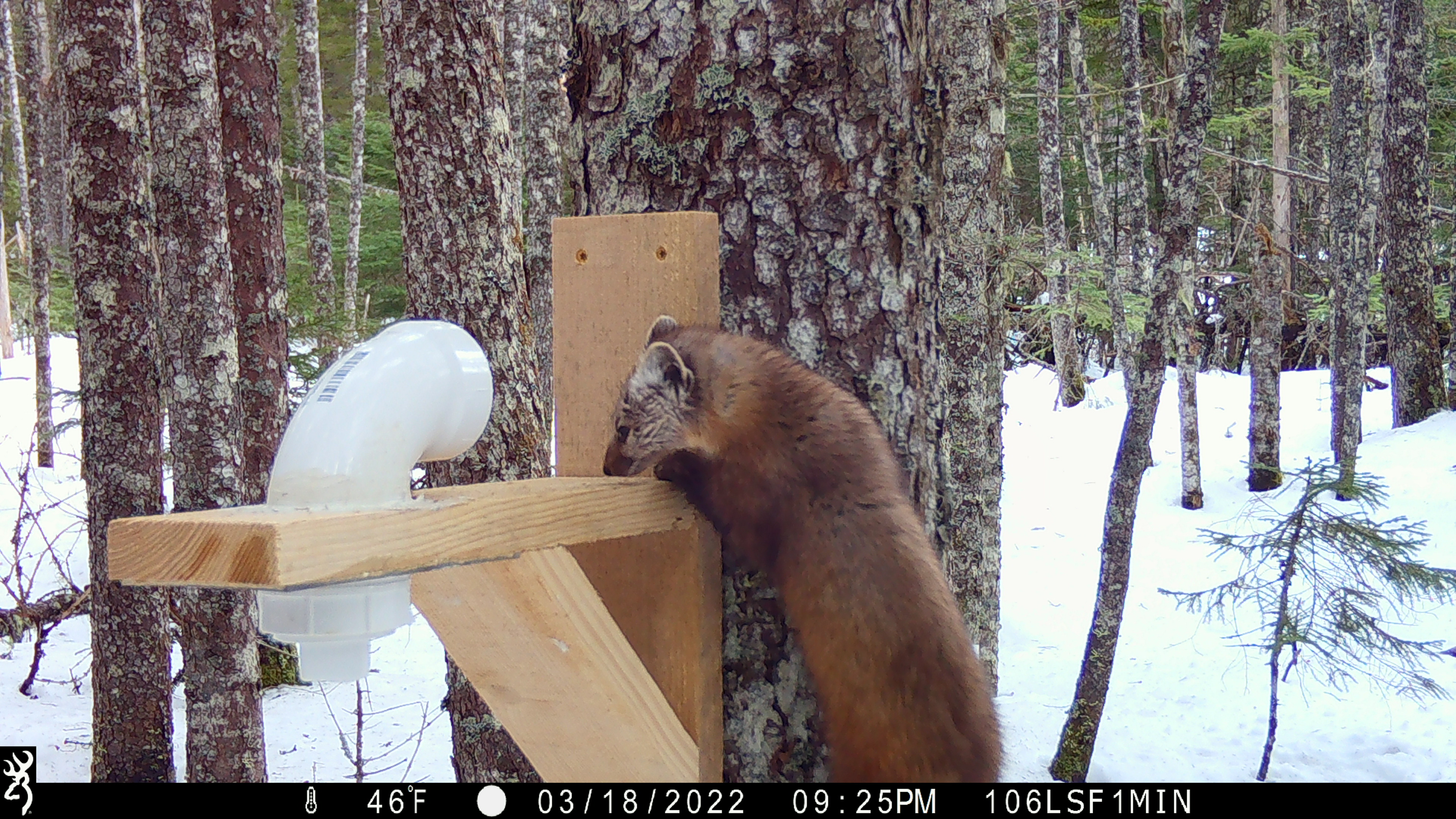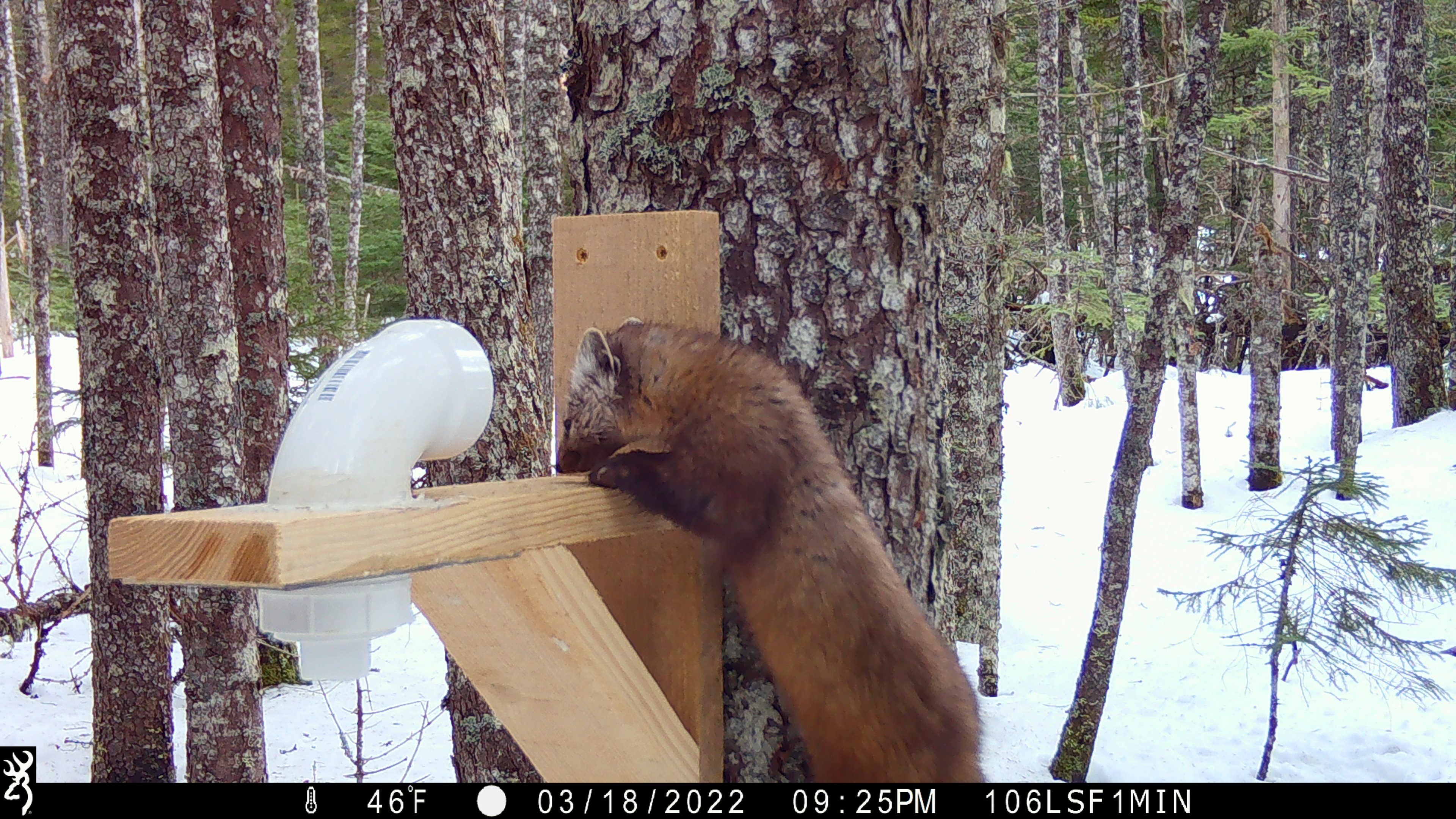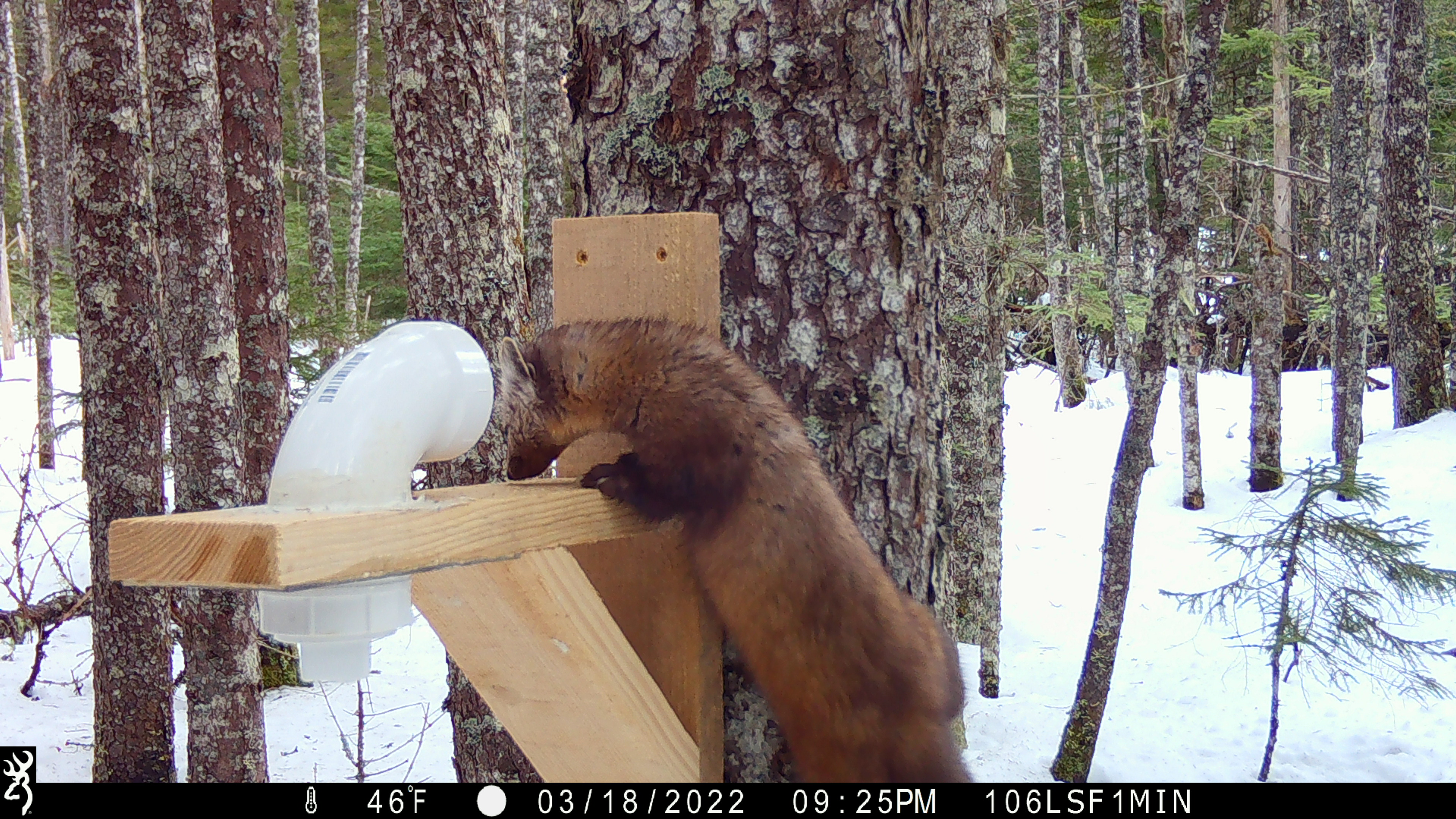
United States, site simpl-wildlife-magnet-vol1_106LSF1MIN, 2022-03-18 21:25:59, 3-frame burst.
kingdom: Animalia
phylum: Chordata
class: Mammalia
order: Carnivora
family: Mustelidae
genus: Martes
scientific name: Martes americana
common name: american marten